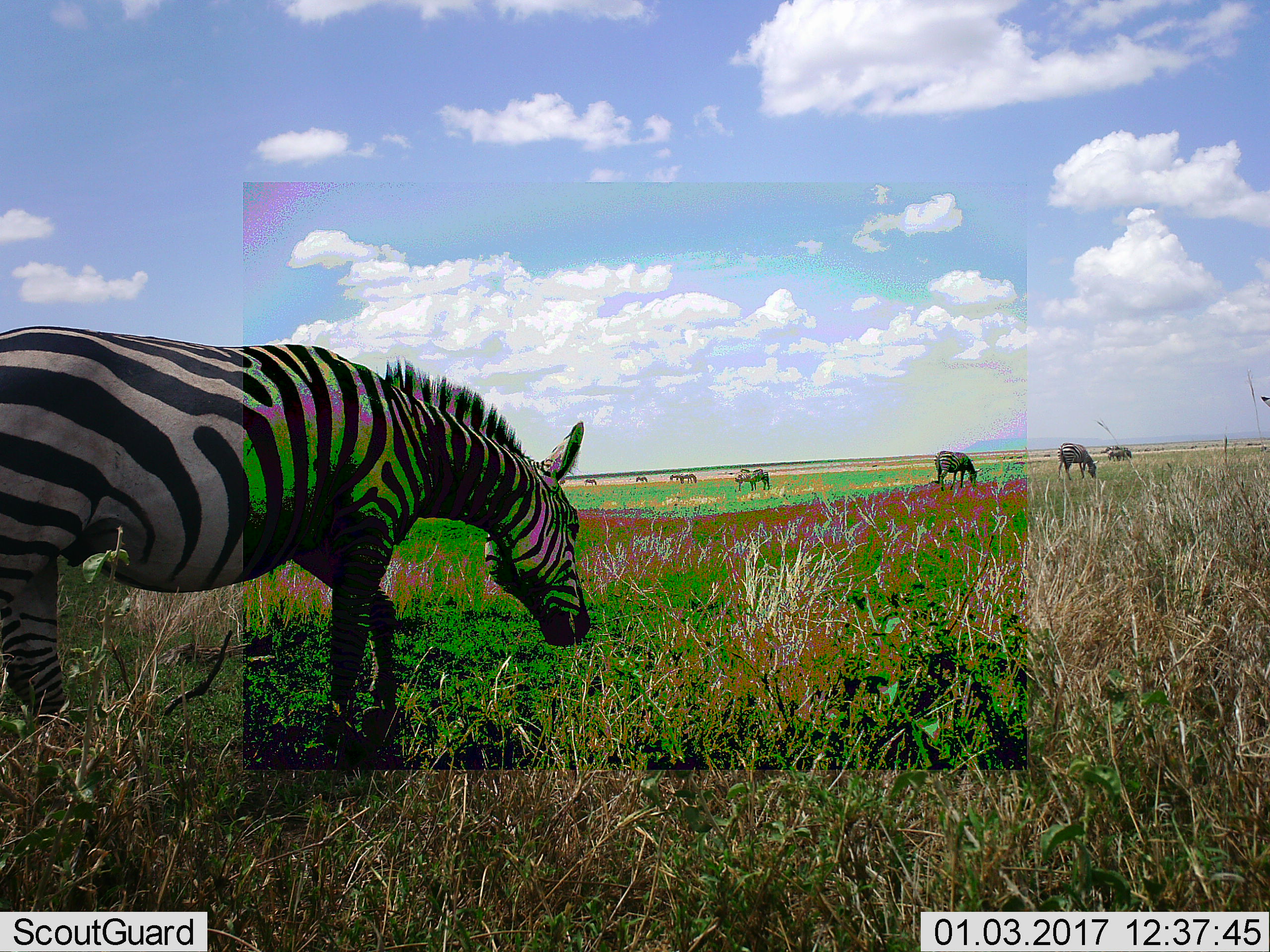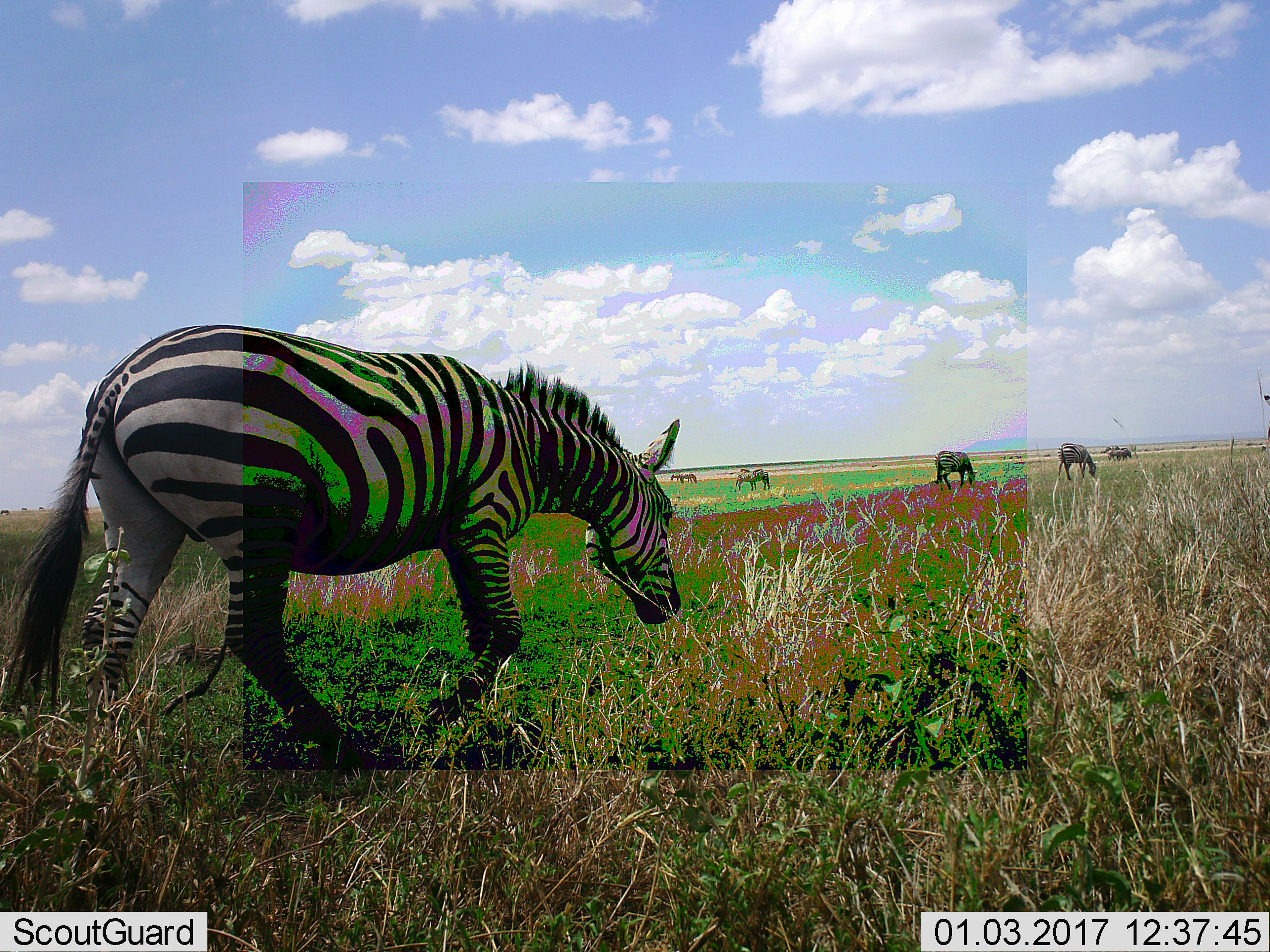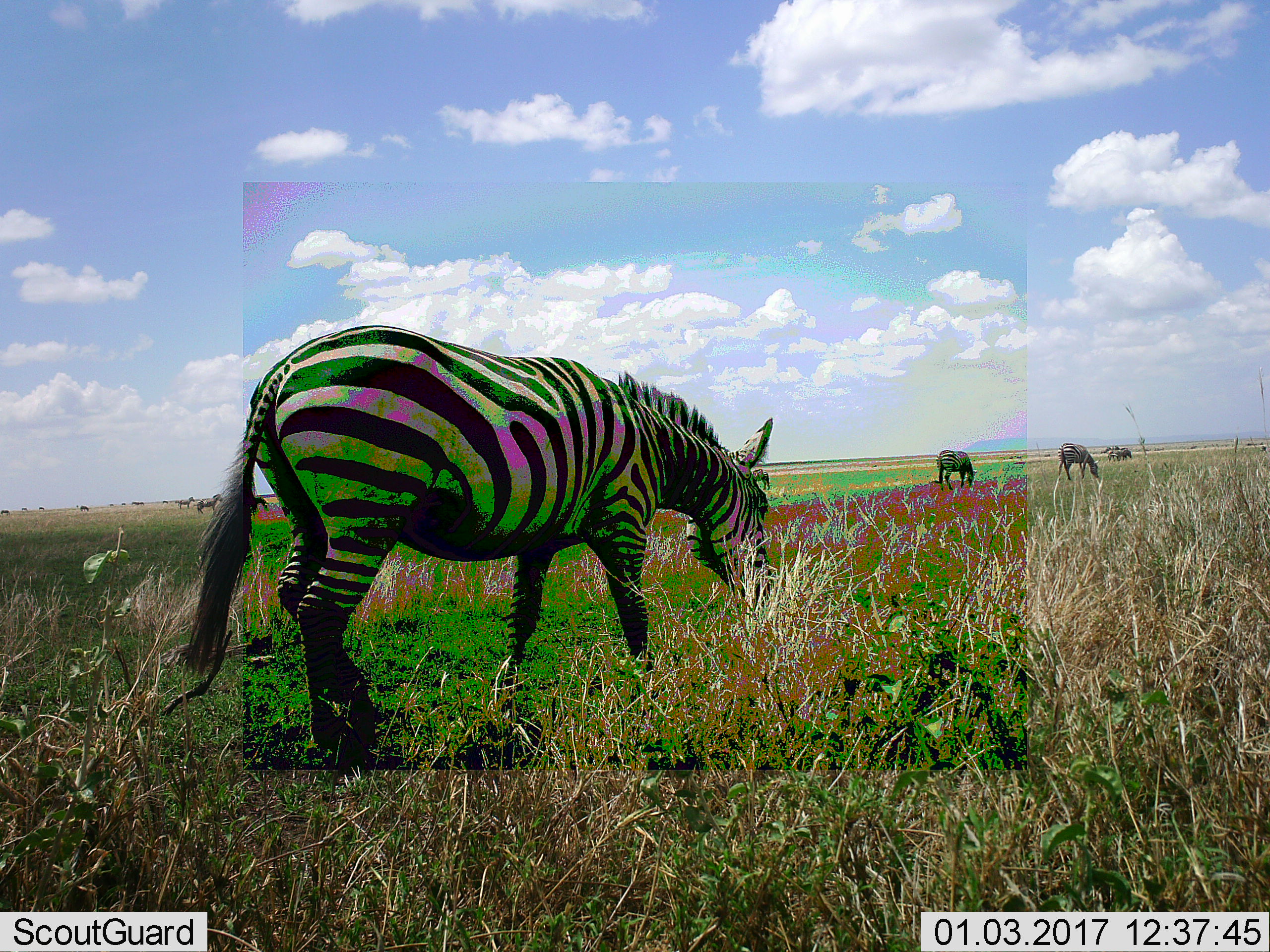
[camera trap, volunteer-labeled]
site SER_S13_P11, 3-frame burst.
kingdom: Animalia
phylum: Chordata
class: Mammalia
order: Perissodactyla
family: Equidae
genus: Equus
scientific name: Equus quagga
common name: plains zebra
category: zebraplains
Zebraplains (plains zebra) (Equus quagga), count 11-50. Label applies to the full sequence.